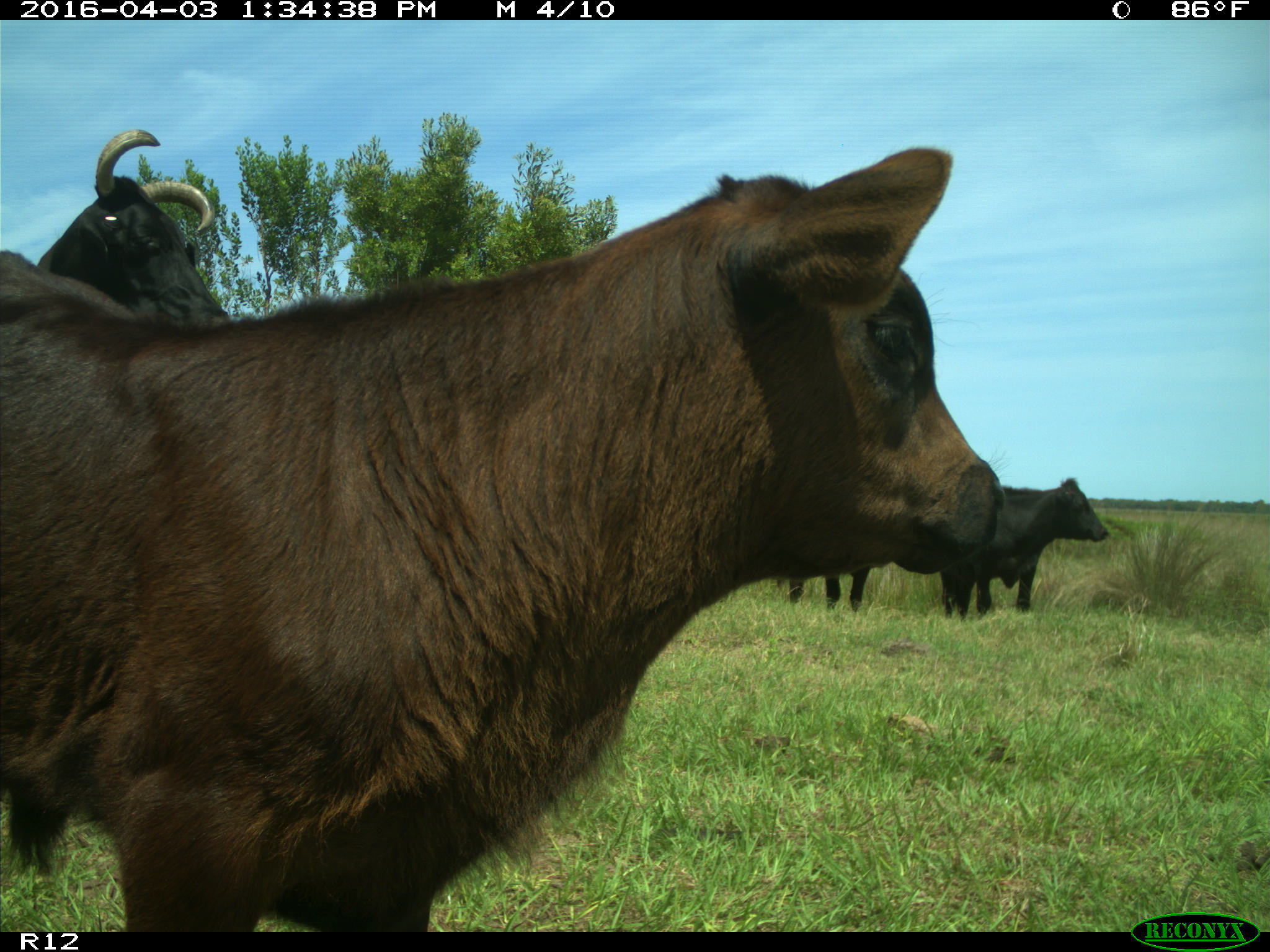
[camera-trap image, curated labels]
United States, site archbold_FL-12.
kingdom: Animalia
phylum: Chordata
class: Mammalia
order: Artiodactyla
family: Bovidae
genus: Bos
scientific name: Bos taurus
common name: domestic cow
Bos taurus (domestic cow).